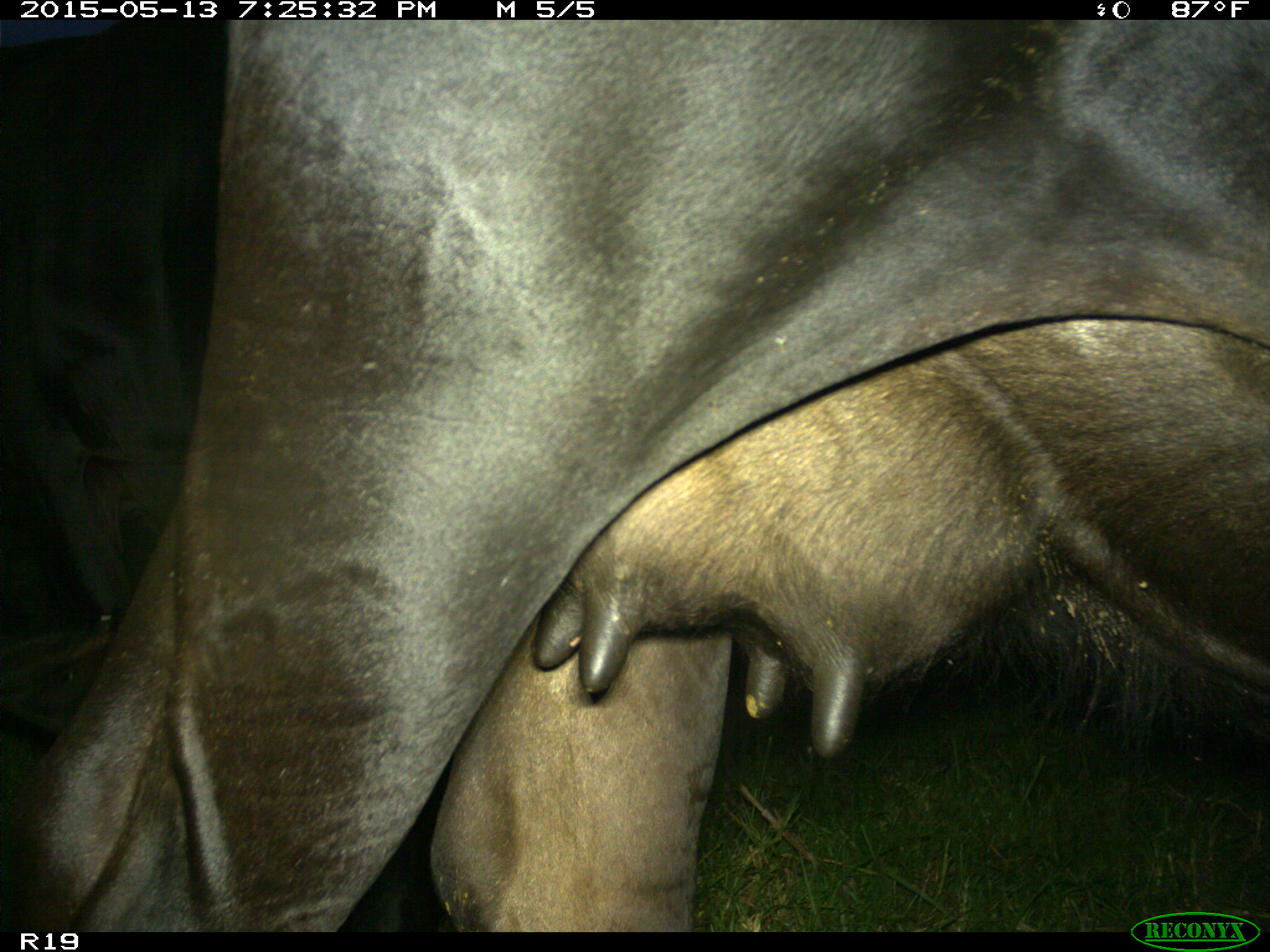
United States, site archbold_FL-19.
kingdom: Animalia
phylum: Chordata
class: Mammalia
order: Artiodactyla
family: Bovidae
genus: Bos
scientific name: Bos taurus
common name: domestic cow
Bos taurus (domestic cow).